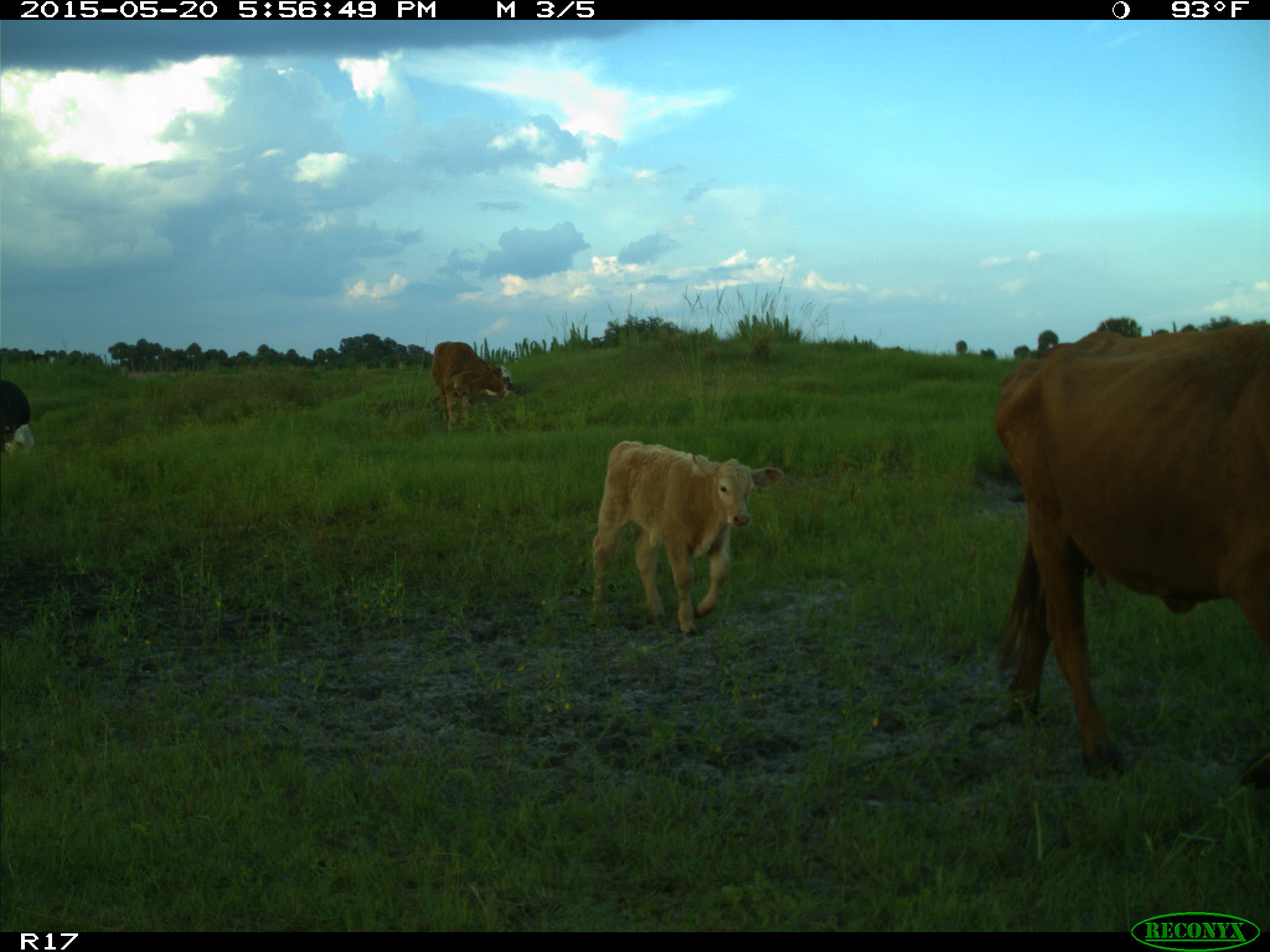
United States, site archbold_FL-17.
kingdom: Animalia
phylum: Chordata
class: Mammalia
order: Artiodactyla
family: Bovidae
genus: Bos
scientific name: Bos taurus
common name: domestic cow